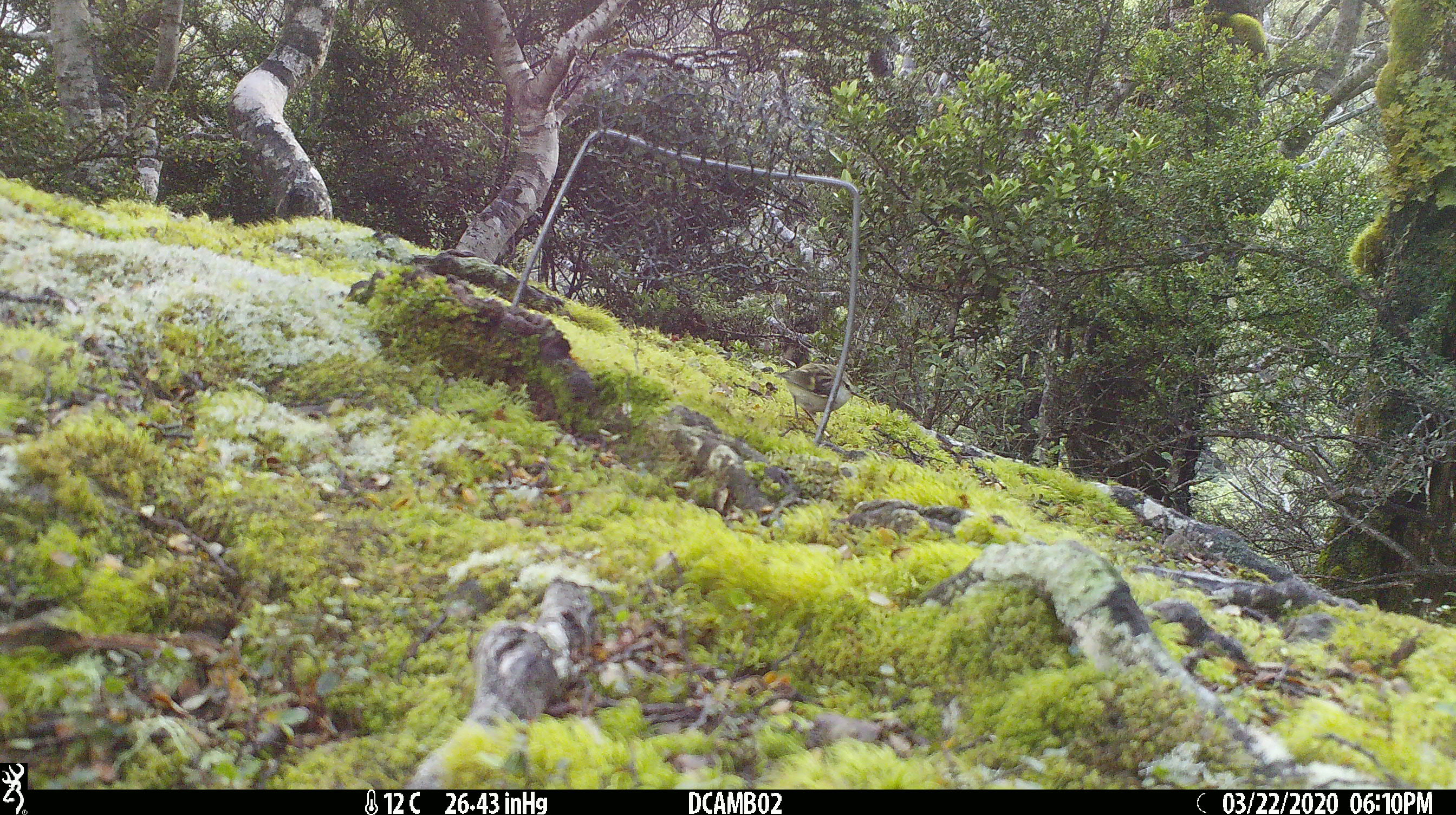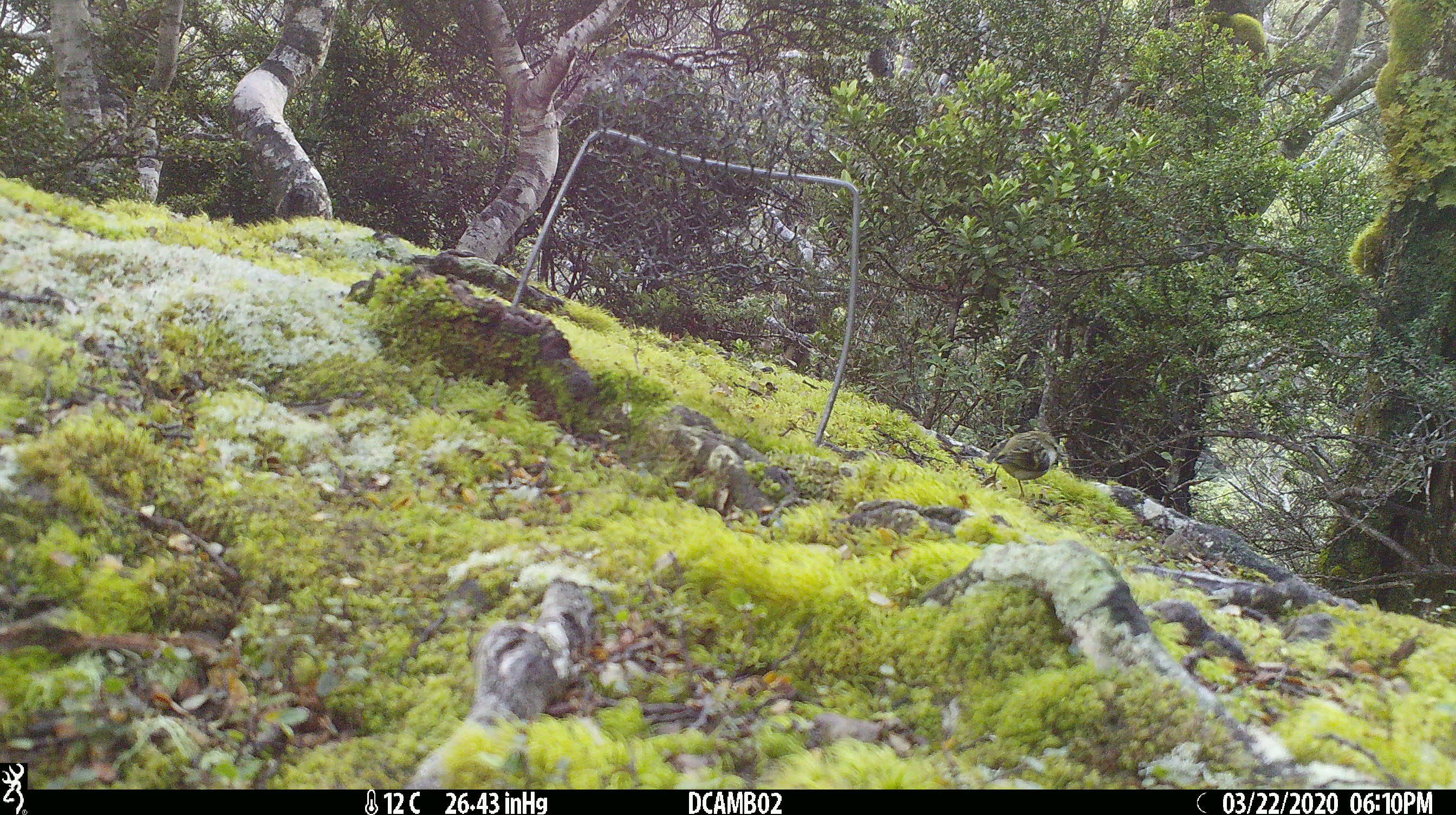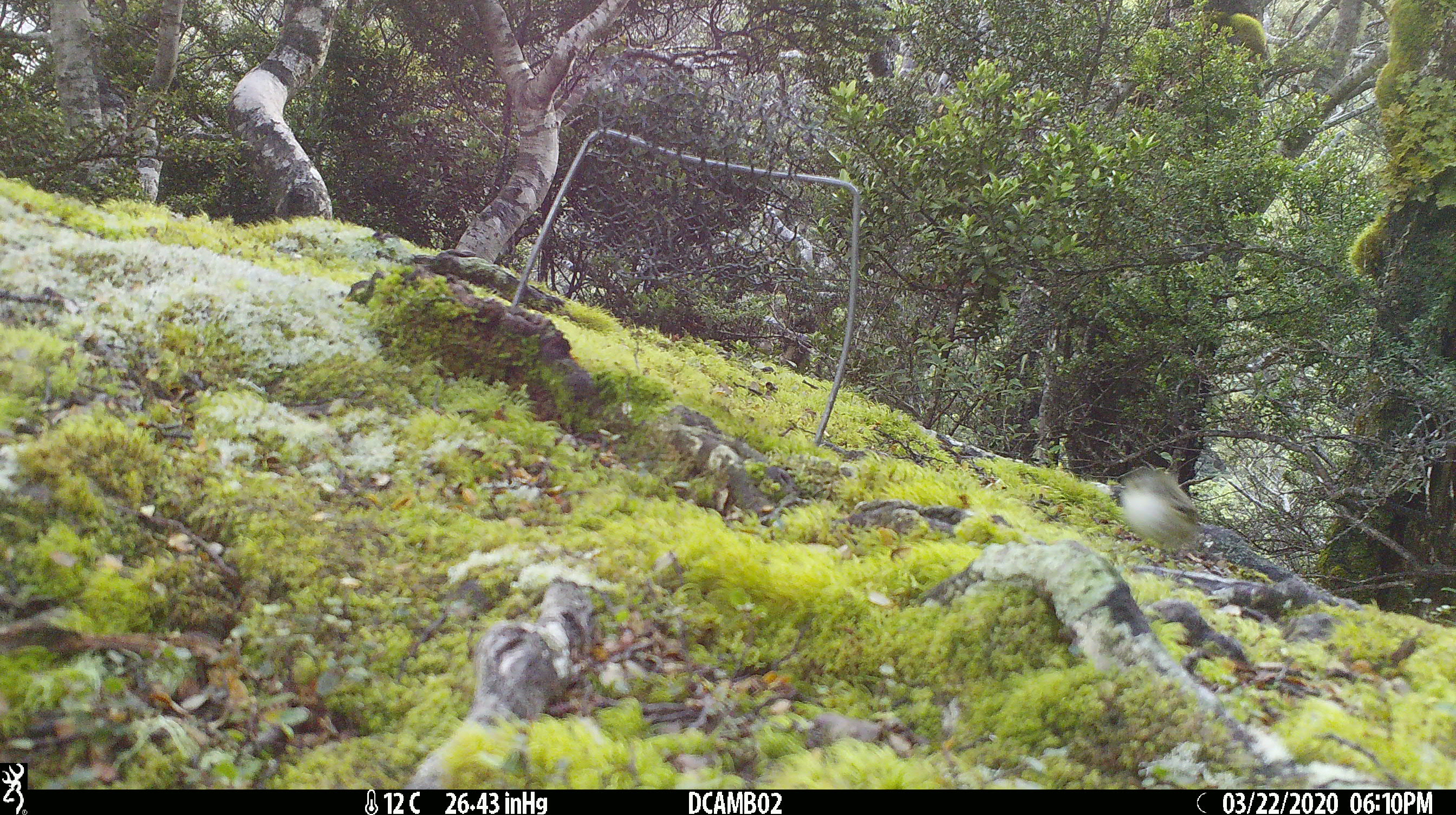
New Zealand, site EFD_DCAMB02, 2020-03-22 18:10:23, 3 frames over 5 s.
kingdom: Animalia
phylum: Chordata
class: Aves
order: Passeriformes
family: Acanthisittidae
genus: Acanthisitta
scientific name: Acanthisitta chloris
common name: rifleman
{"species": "rifleman (Acanthisitta chloris)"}